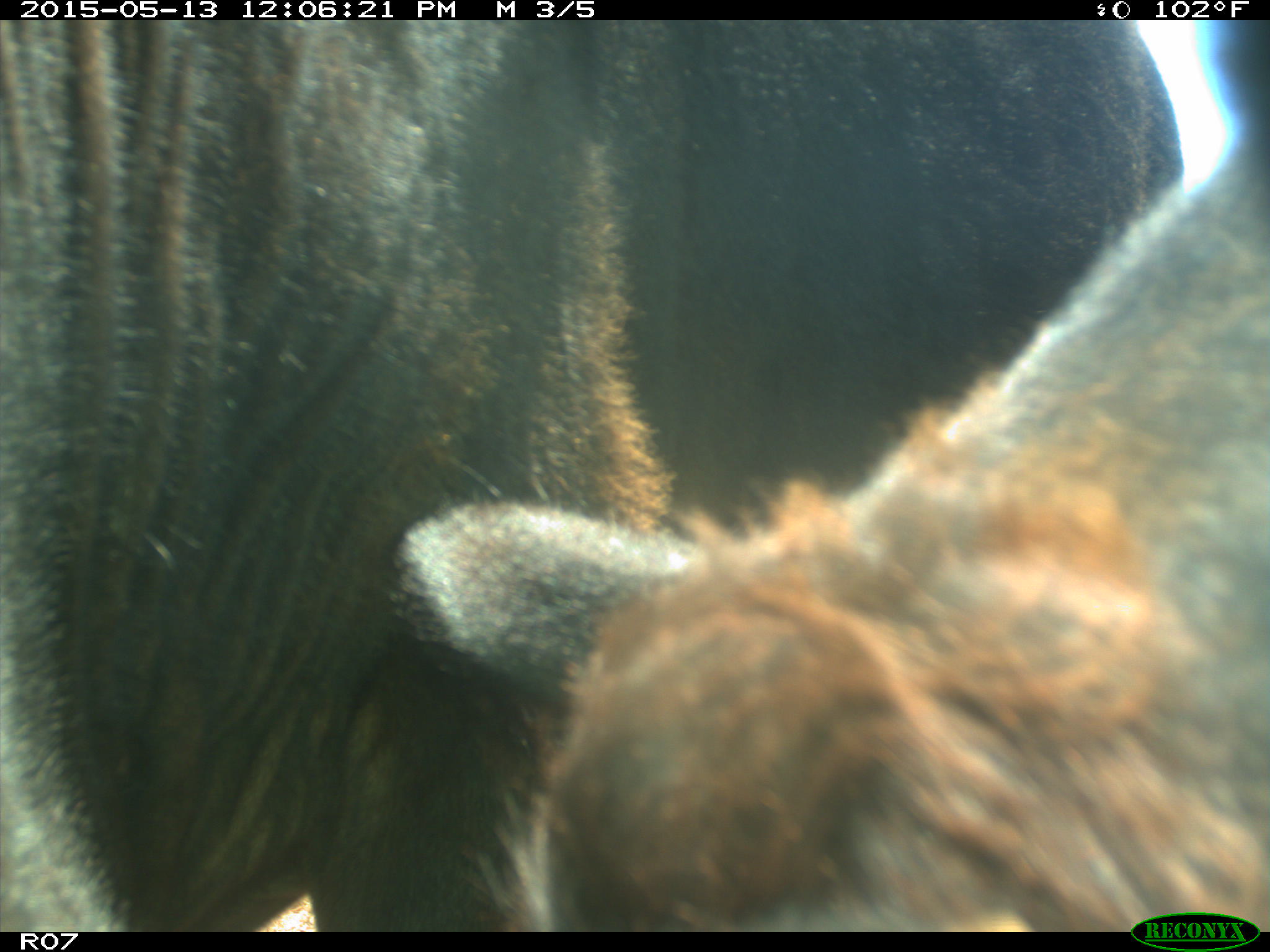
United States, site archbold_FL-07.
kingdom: Animalia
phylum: Chordata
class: Mammalia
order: Artiodactyla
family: Bovidae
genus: Bos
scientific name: Bos taurus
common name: domestic cow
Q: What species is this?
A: Bos taurus (domestic cow).